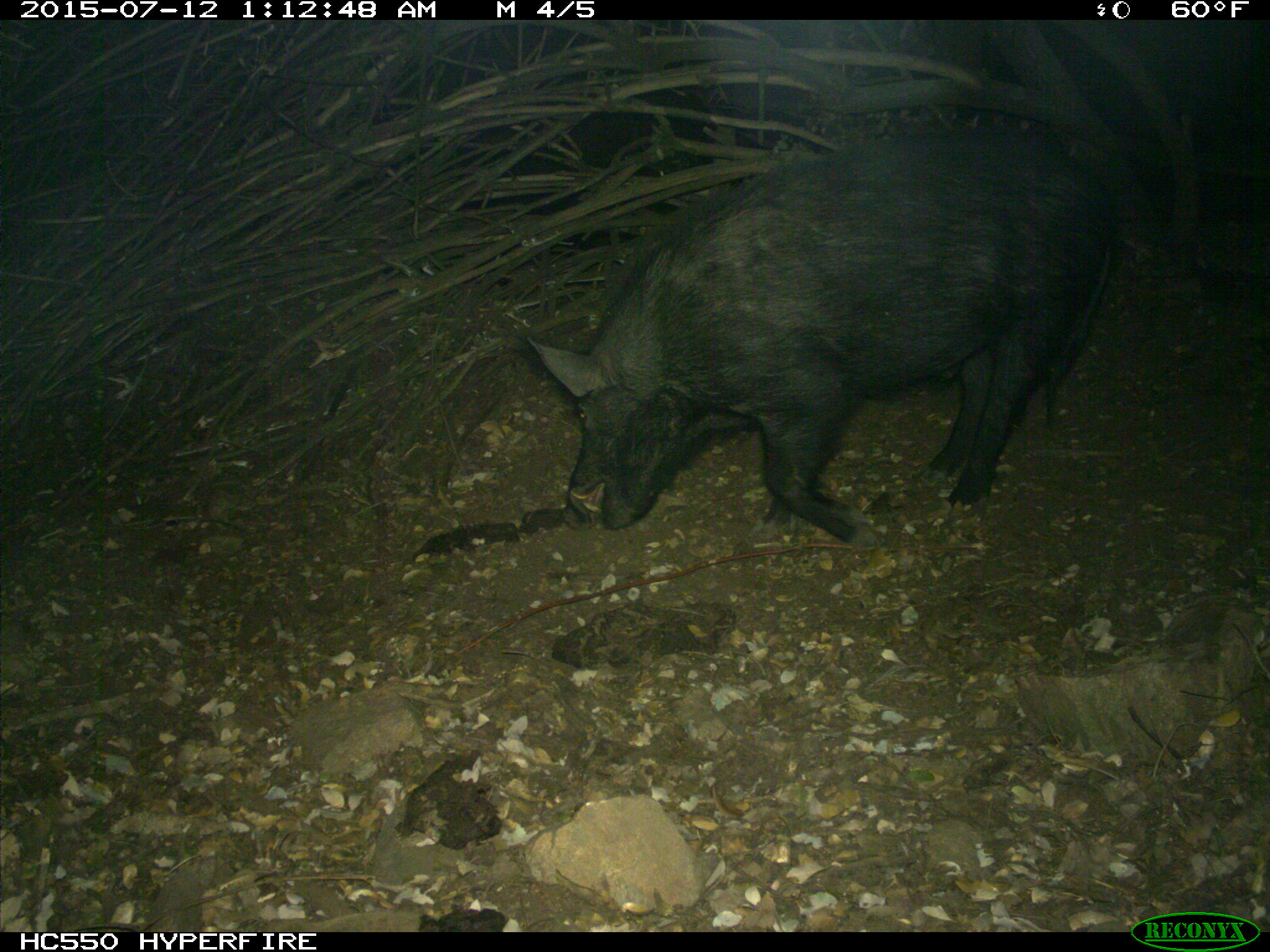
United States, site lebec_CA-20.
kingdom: Animalia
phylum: Chordata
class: Mammalia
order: Artiodactyla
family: Suidae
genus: Sus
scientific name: Sus scrofa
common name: wild boar